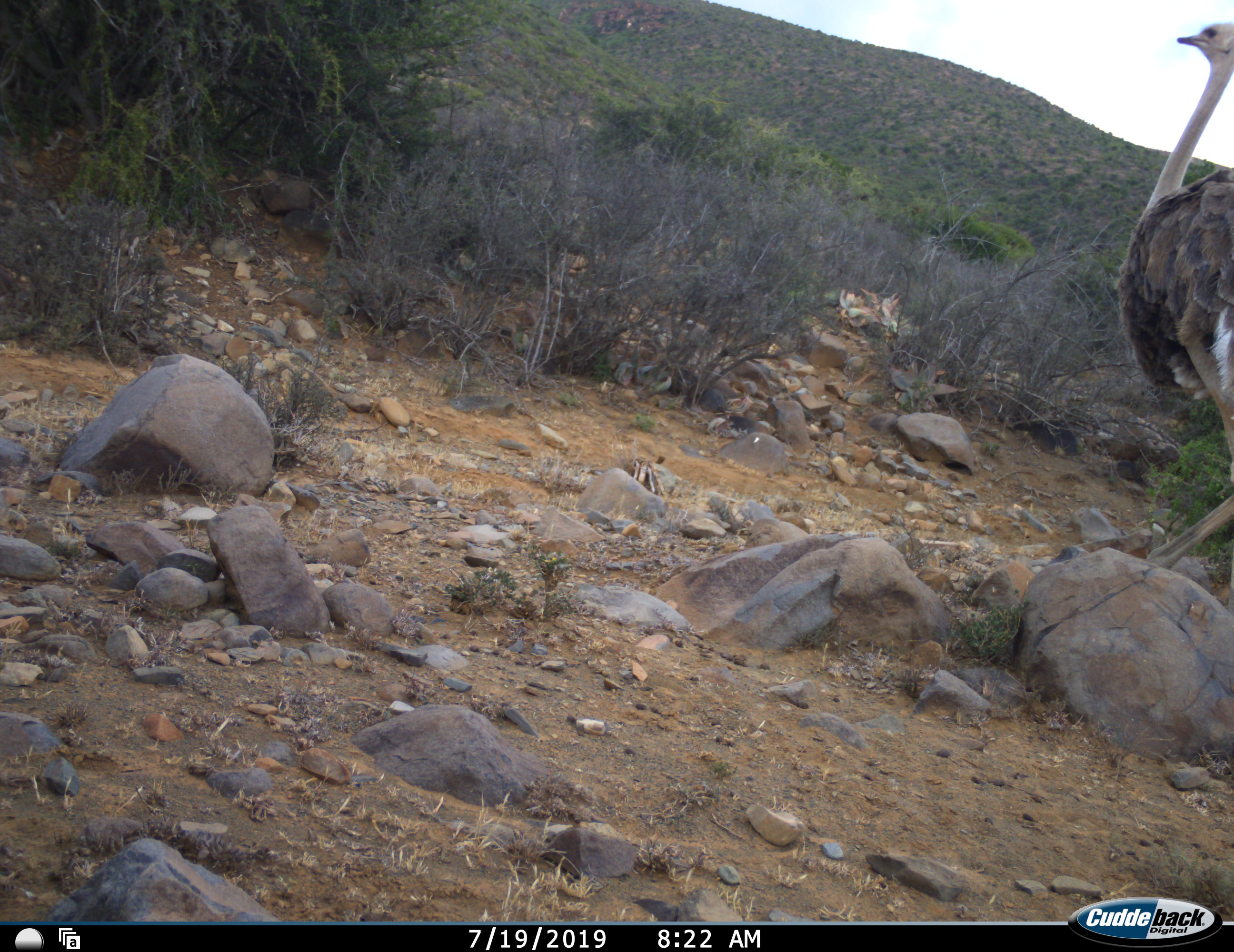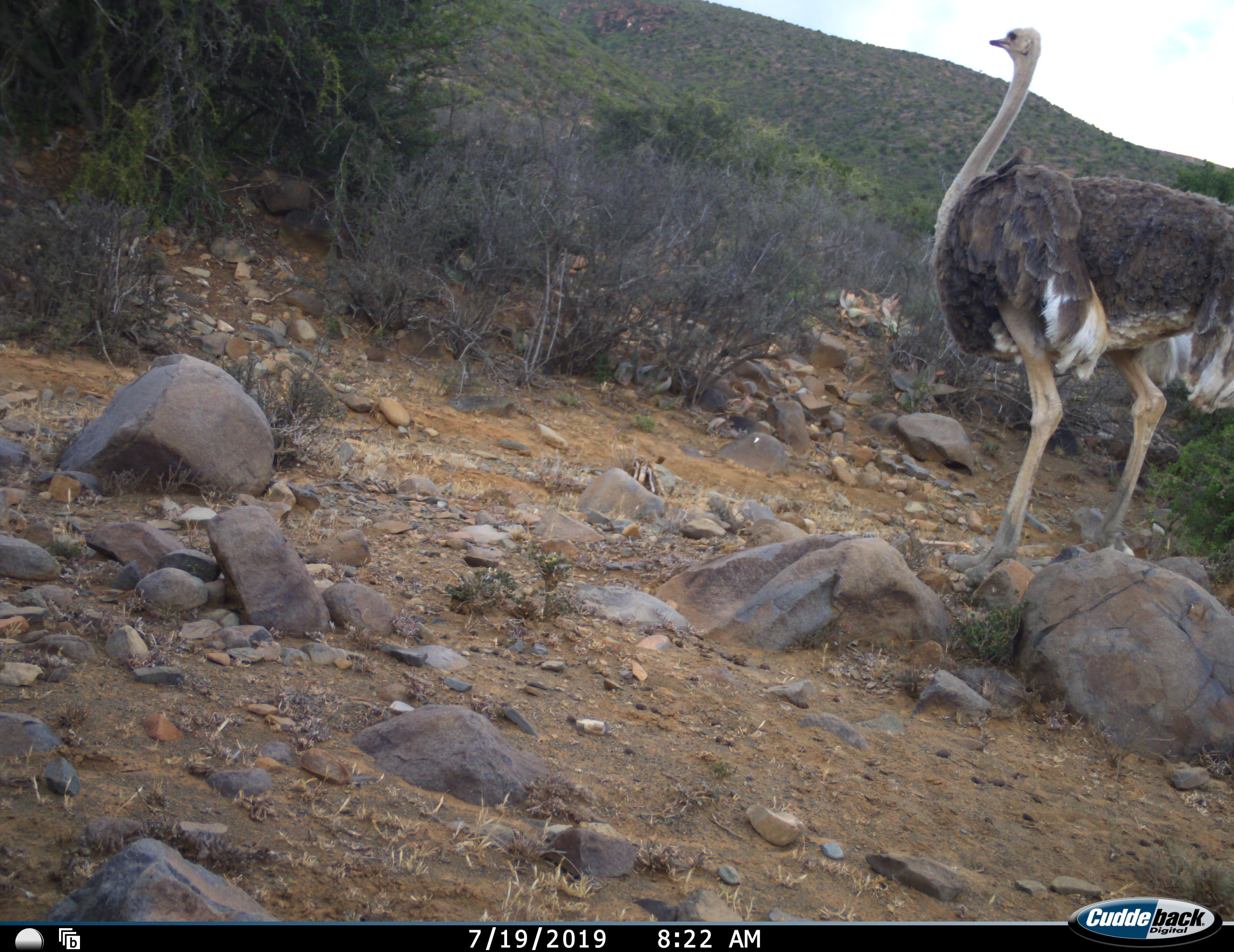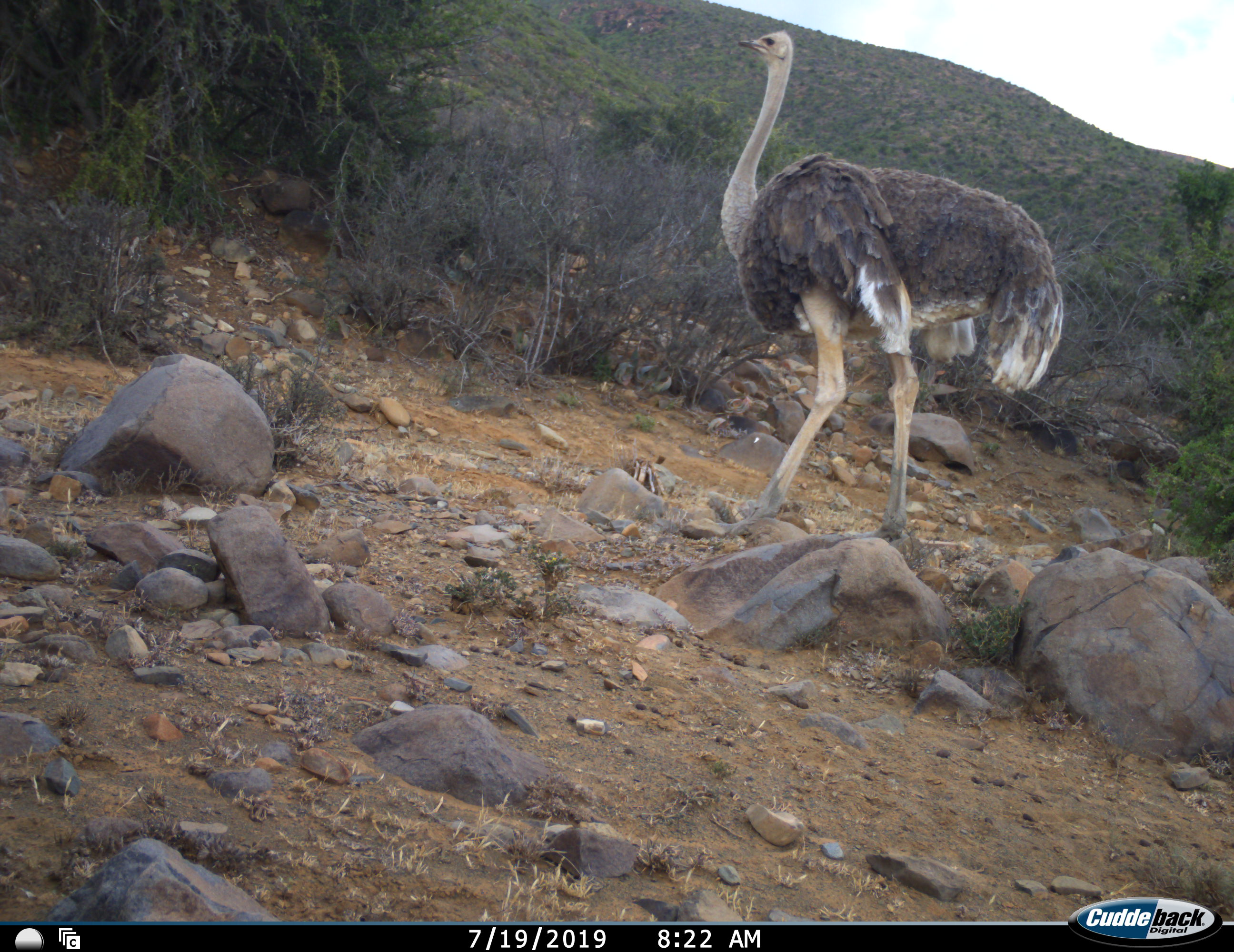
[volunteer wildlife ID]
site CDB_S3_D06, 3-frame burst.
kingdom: Animalia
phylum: Chordata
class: Aves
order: Struthioniformes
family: Struthionidae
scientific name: Struthionidae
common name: ostrich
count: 1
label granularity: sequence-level